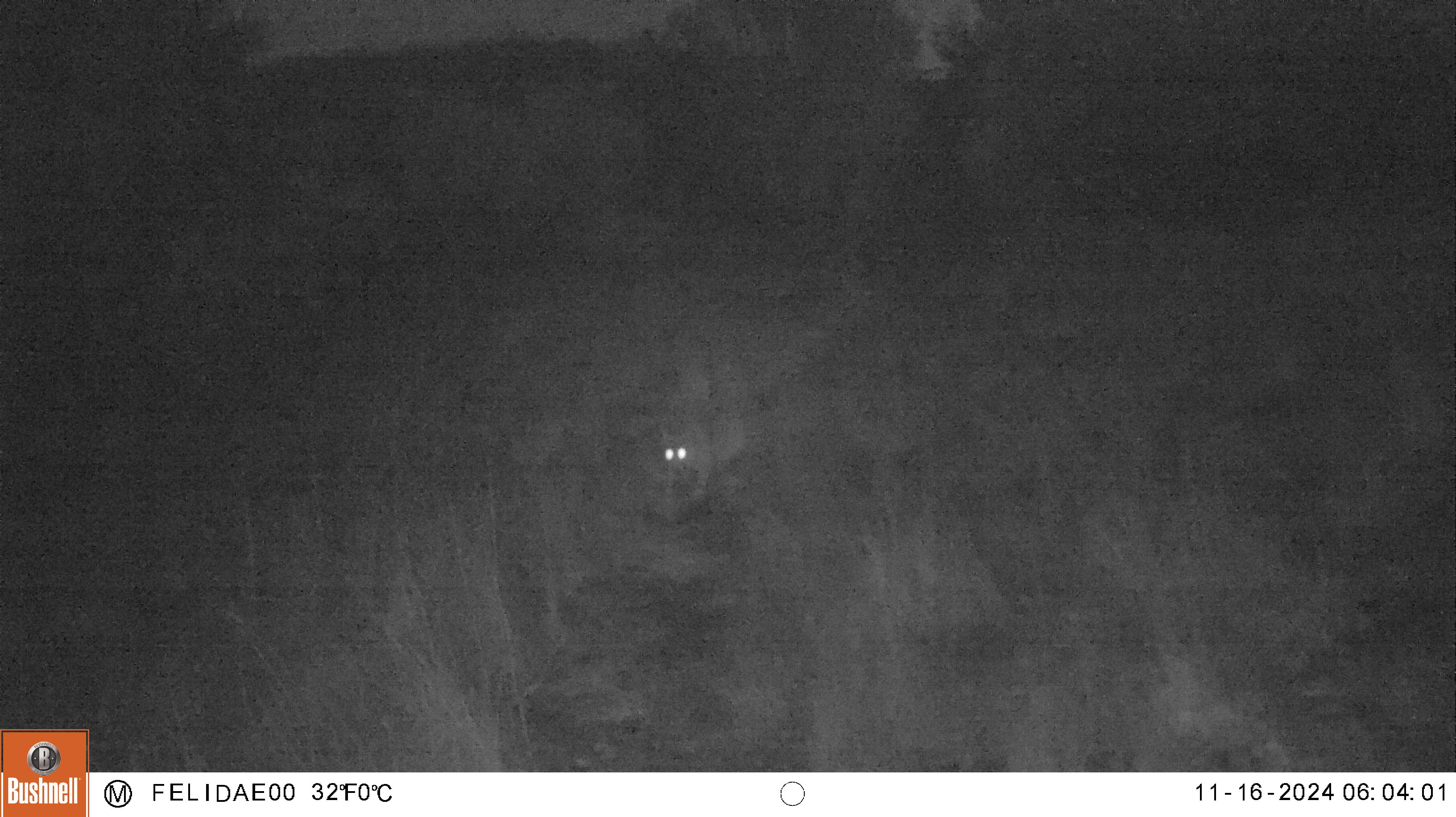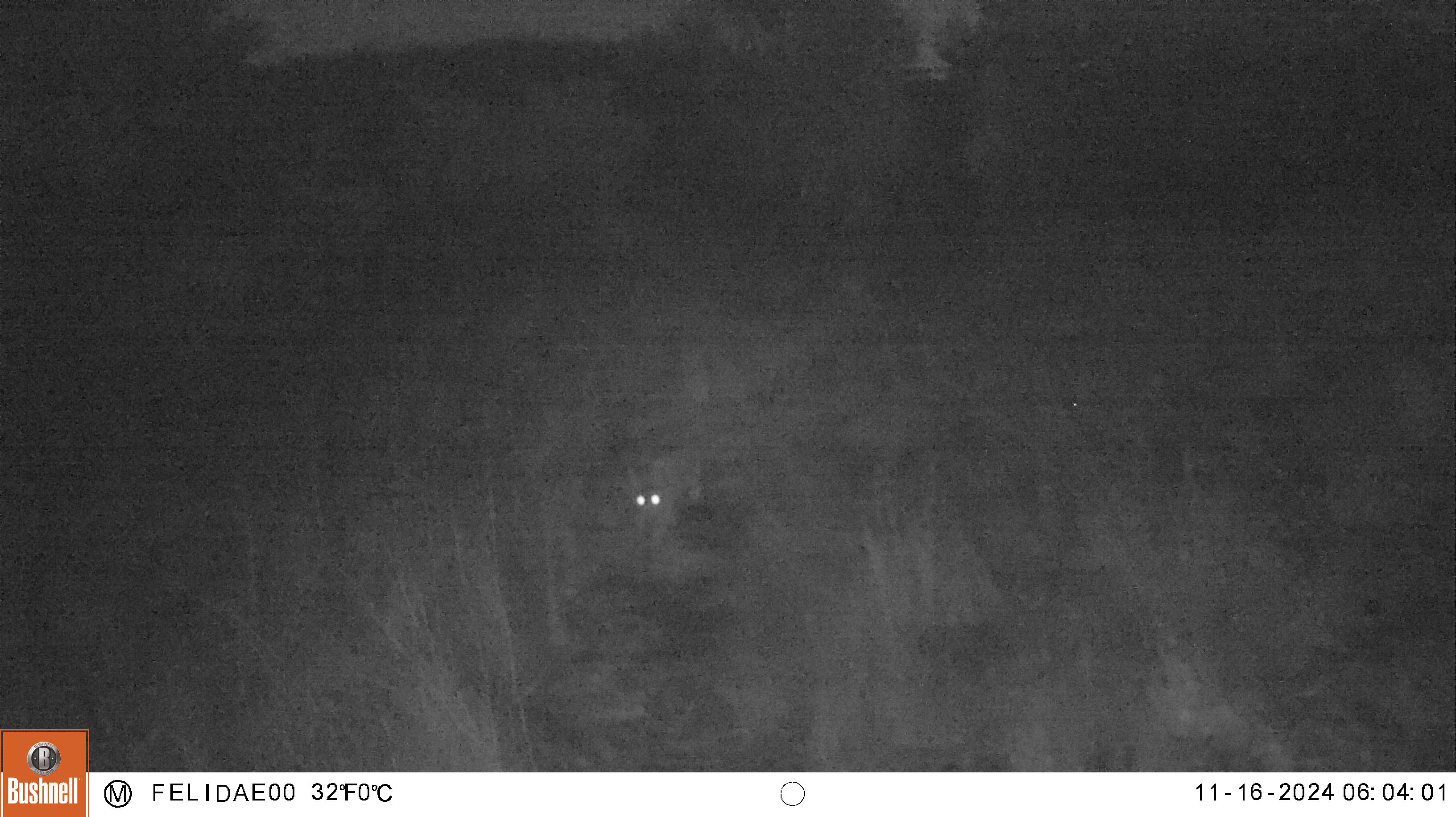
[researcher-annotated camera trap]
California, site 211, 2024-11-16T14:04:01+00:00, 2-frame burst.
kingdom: Animalia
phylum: Chordata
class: Mammalia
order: Carnivora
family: Felidae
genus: Lynx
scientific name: Lynx rufus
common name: bobcat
Bobcat (Lynx rufus).